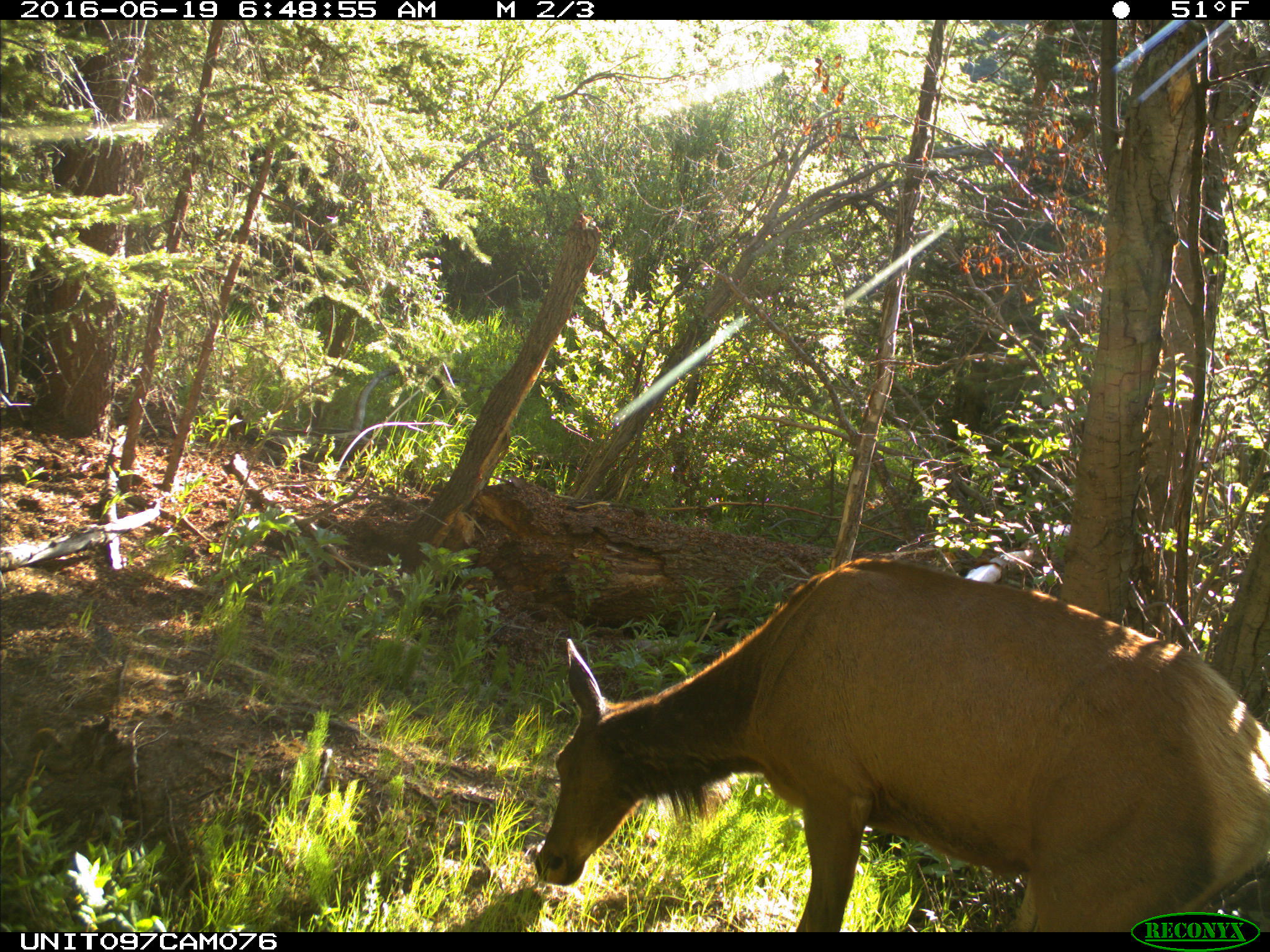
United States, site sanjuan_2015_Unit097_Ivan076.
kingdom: Animalia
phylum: Chordata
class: Mammalia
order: Artiodactyla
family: Cervidae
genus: Cervus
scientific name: Cervus elaphus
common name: red deer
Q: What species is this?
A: Cervus elaphus (red deer).